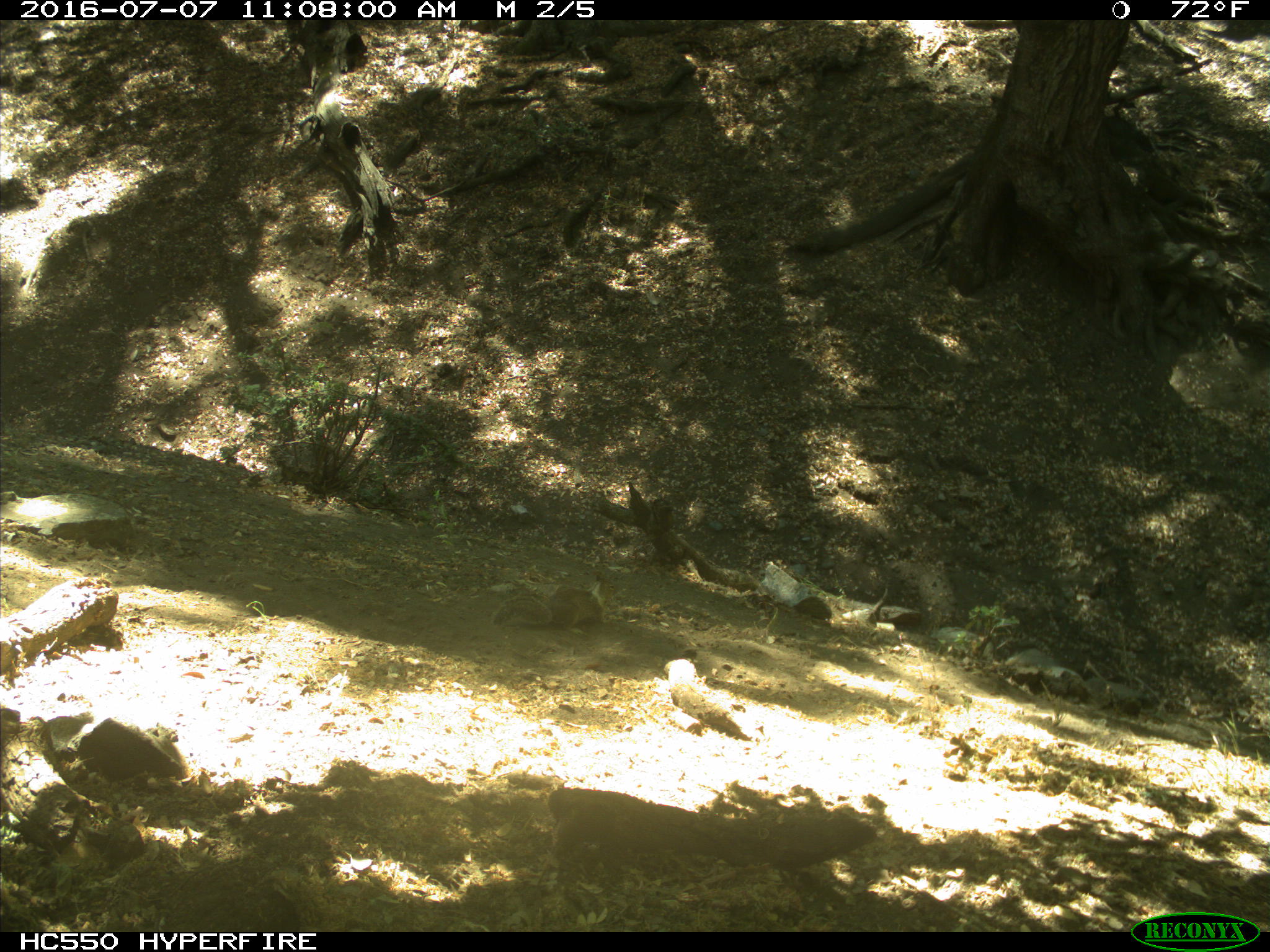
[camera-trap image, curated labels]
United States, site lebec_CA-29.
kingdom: Animalia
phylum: Chordata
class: Mammalia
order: Rodentia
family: Sciuridae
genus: Otospermophilus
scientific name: Otospermophilus beecheyi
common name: california ground squirrel